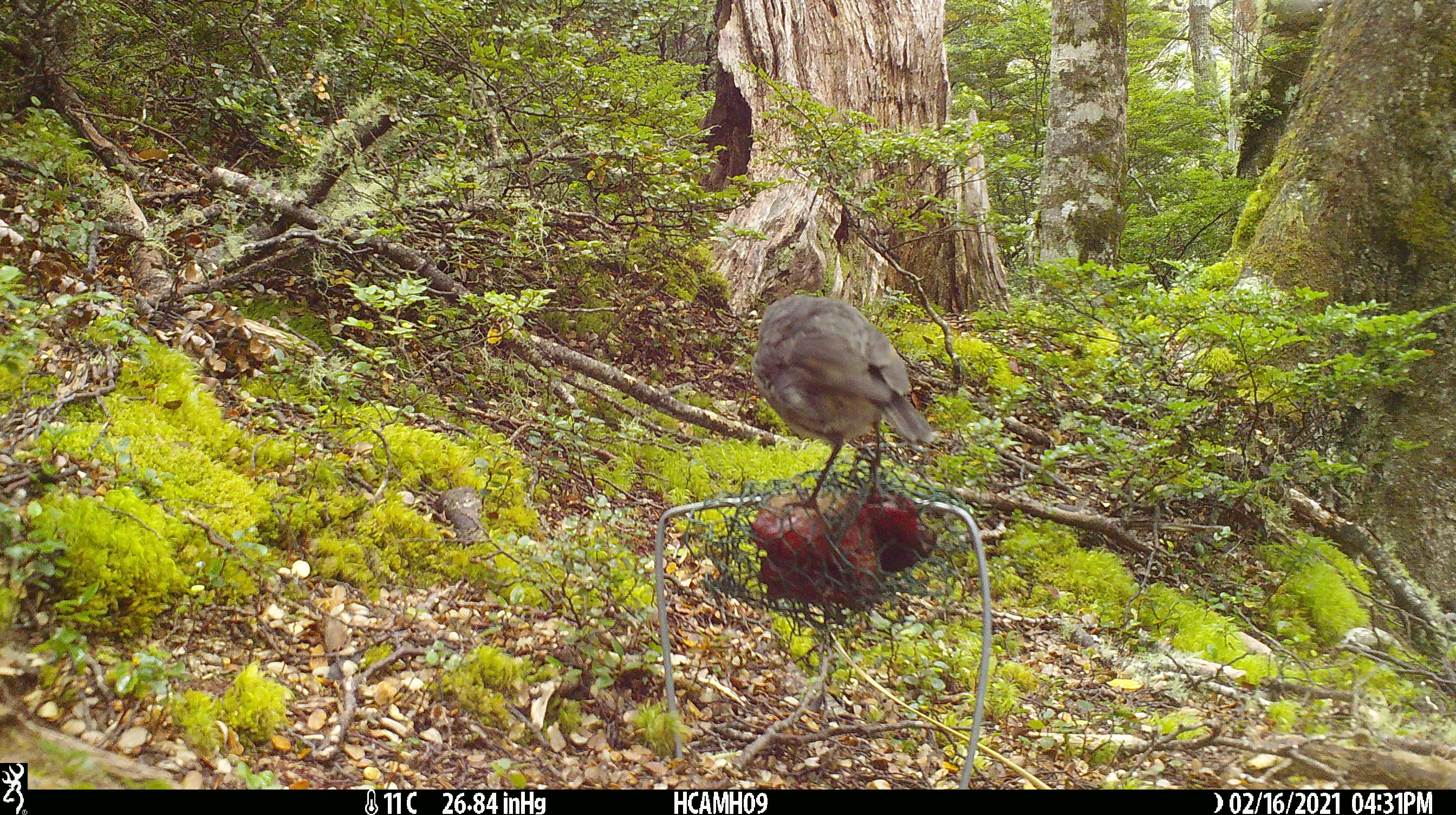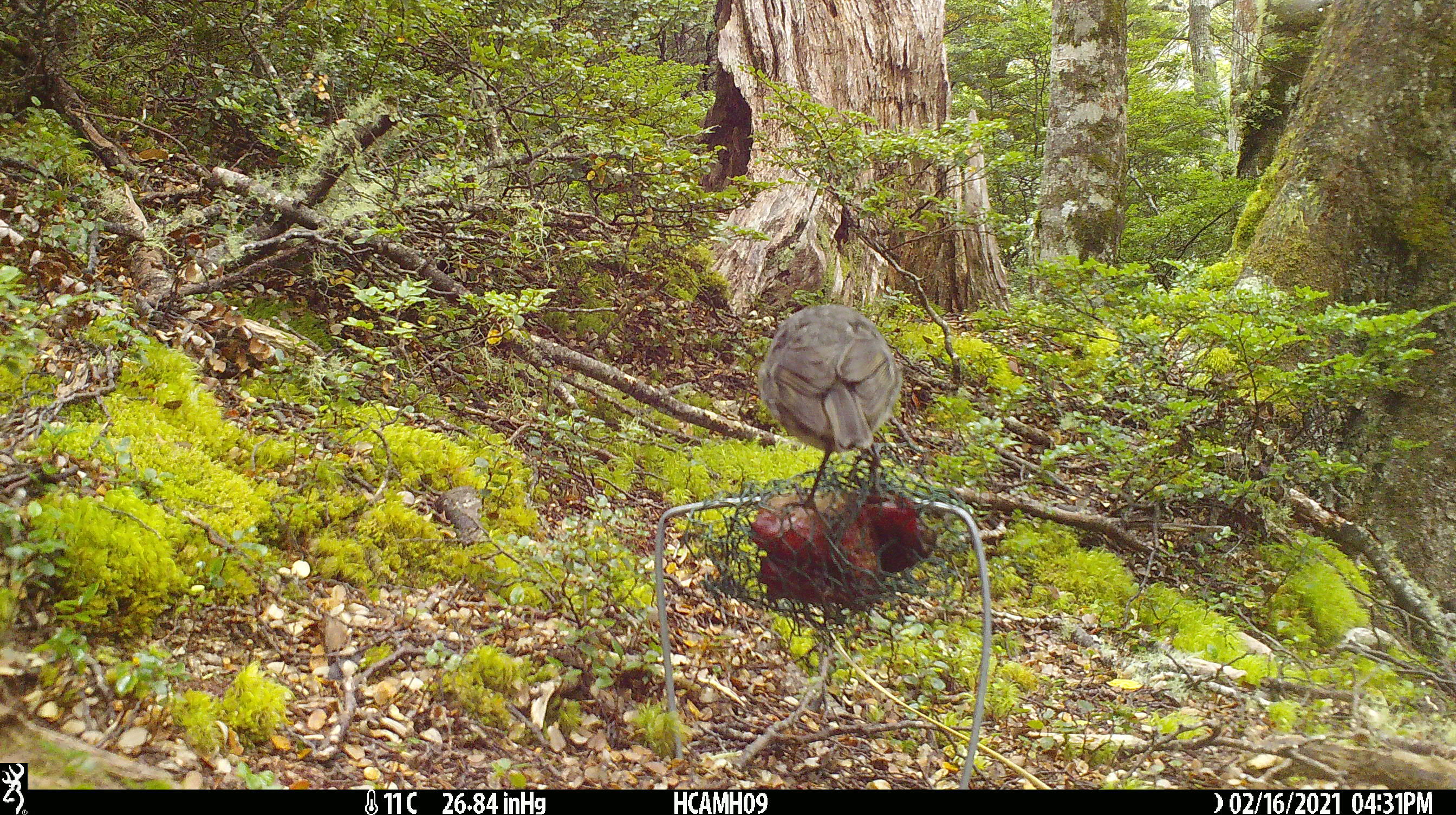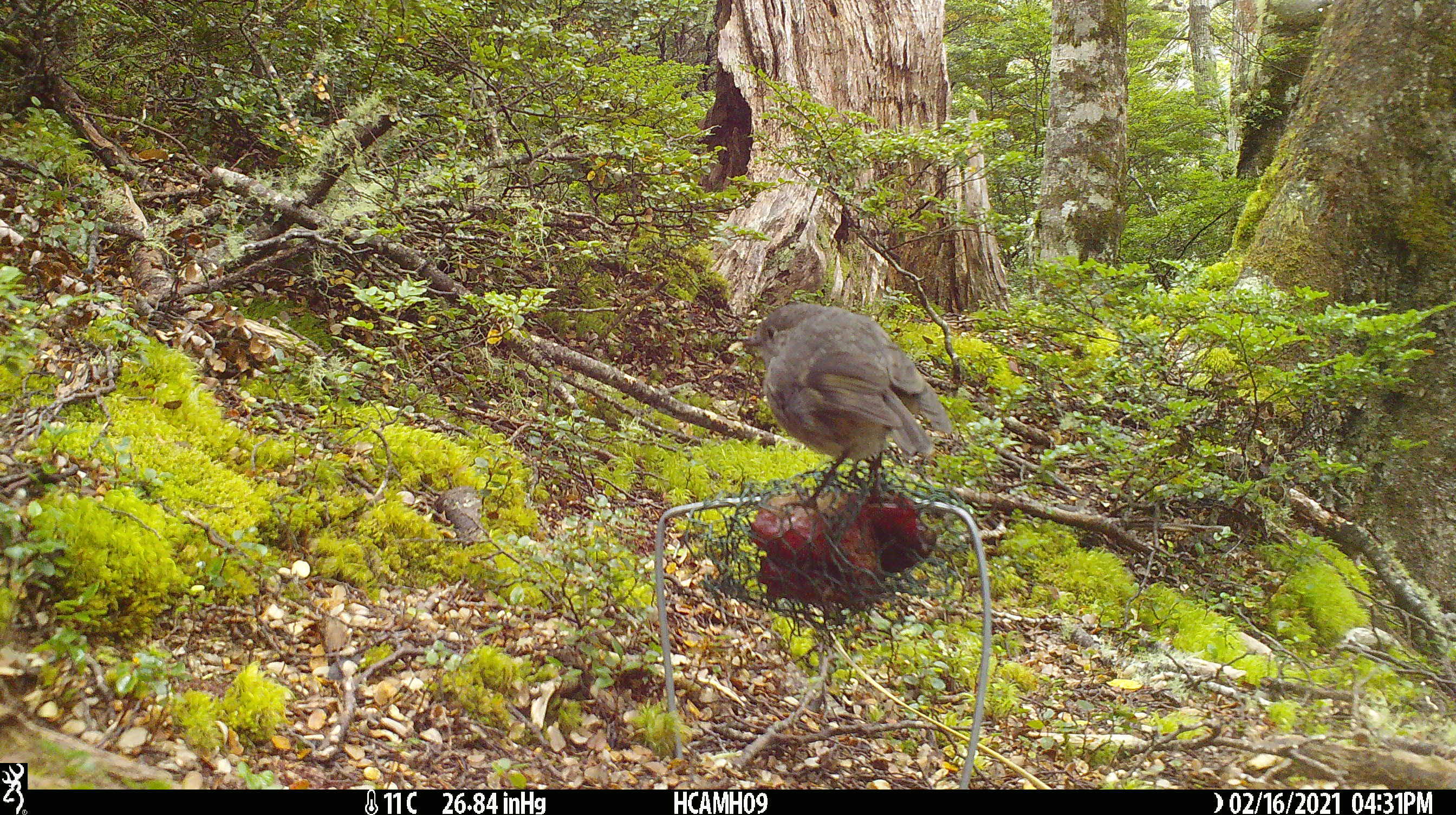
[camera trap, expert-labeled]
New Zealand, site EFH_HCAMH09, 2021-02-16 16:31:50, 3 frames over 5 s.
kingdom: Animalia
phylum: Chordata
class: Aves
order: Passeriformes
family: Petroicidae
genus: Petroica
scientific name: Petroica australis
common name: new zealand robin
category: robin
Robin (new zealand robin) (Petroica australis).